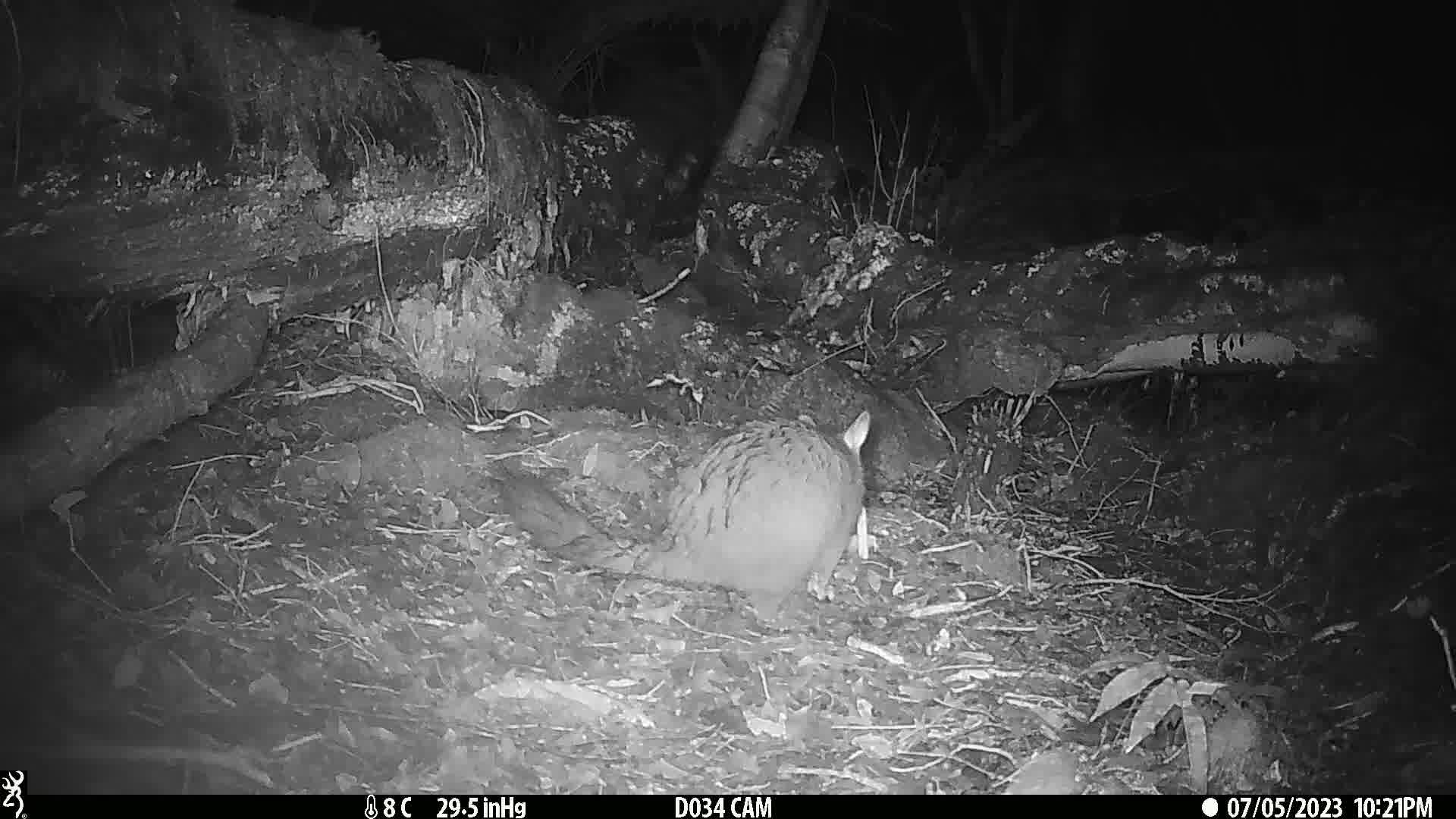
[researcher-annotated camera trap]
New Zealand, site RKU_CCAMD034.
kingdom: Animalia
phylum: Chordata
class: Mammalia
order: Diprotodontia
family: Phalangeridae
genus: Trichosurus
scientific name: Trichosurus vulpecula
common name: common brushtail possum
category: possum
Possum (common brushtail possum) (Trichosurus vulpecula).